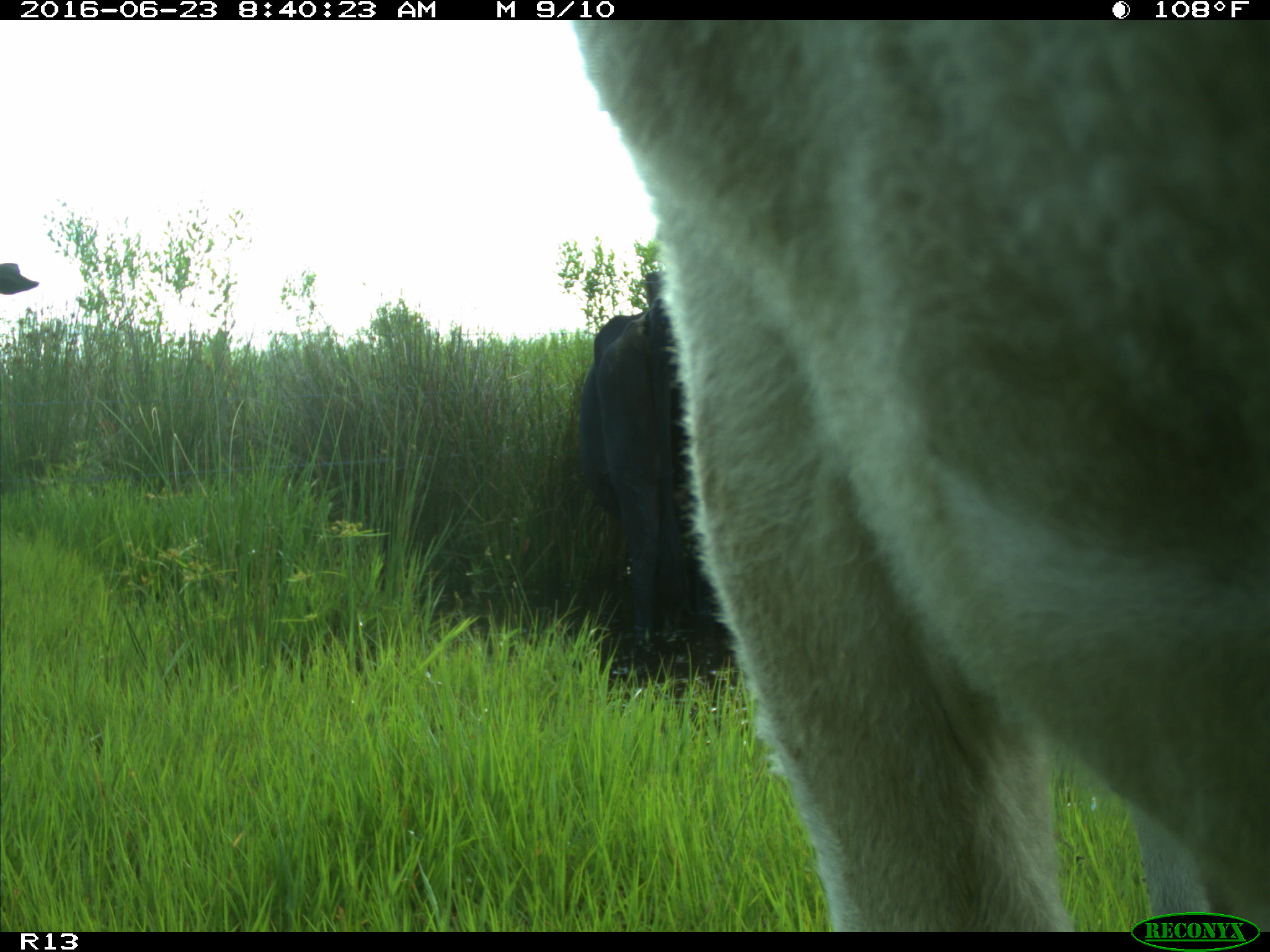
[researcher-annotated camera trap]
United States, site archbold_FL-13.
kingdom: Animalia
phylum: Chordata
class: Mammalia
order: Artiodactyla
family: Bovidae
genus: Bos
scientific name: Bos taurus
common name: domestic cow